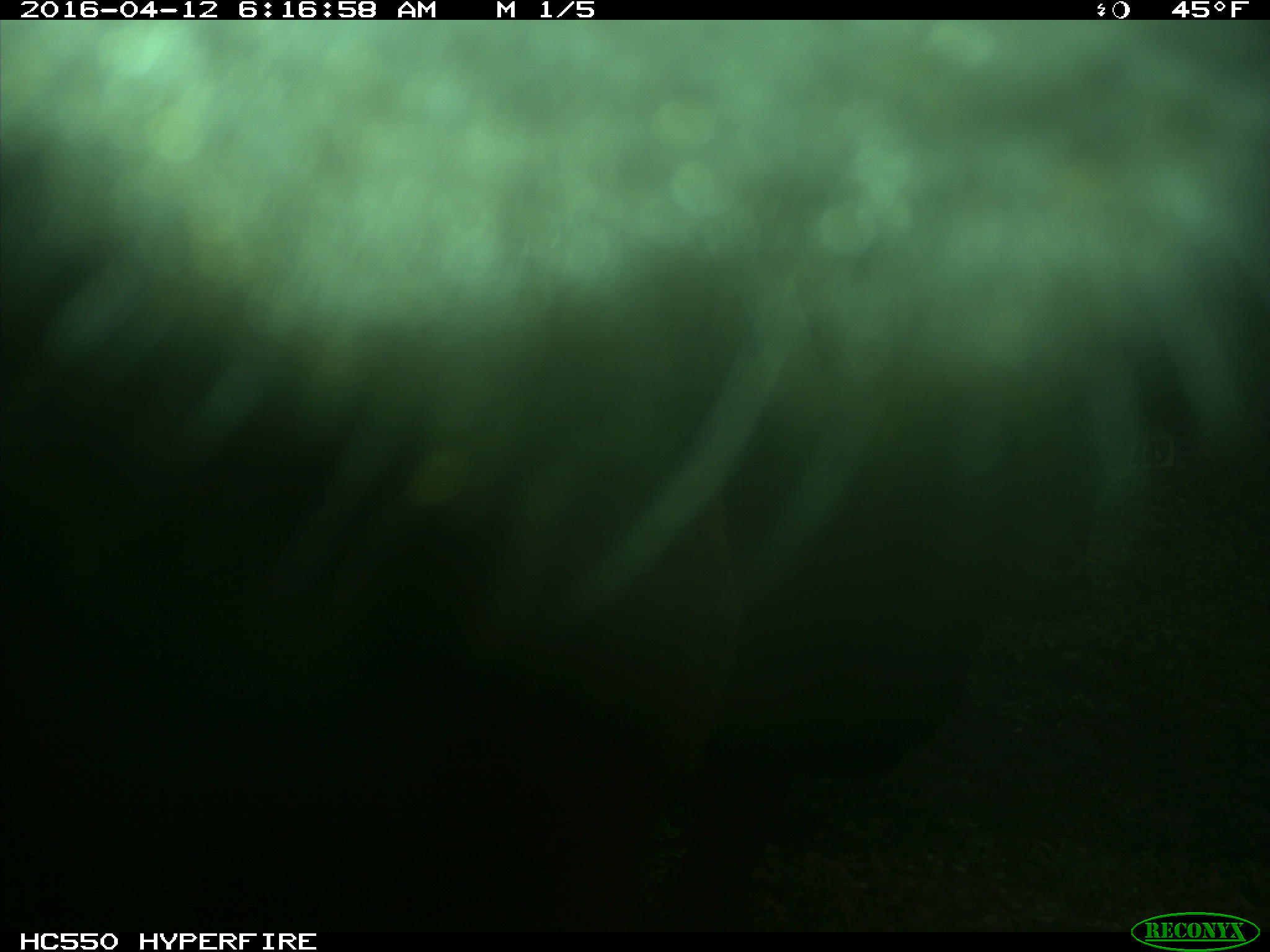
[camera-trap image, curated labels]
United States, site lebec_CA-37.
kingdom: Animalia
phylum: Chordata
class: Mammalia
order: Artiodactyla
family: Bovidae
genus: Bos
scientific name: Bos taurus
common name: domestic cow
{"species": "Bos taurus (domestic cow)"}